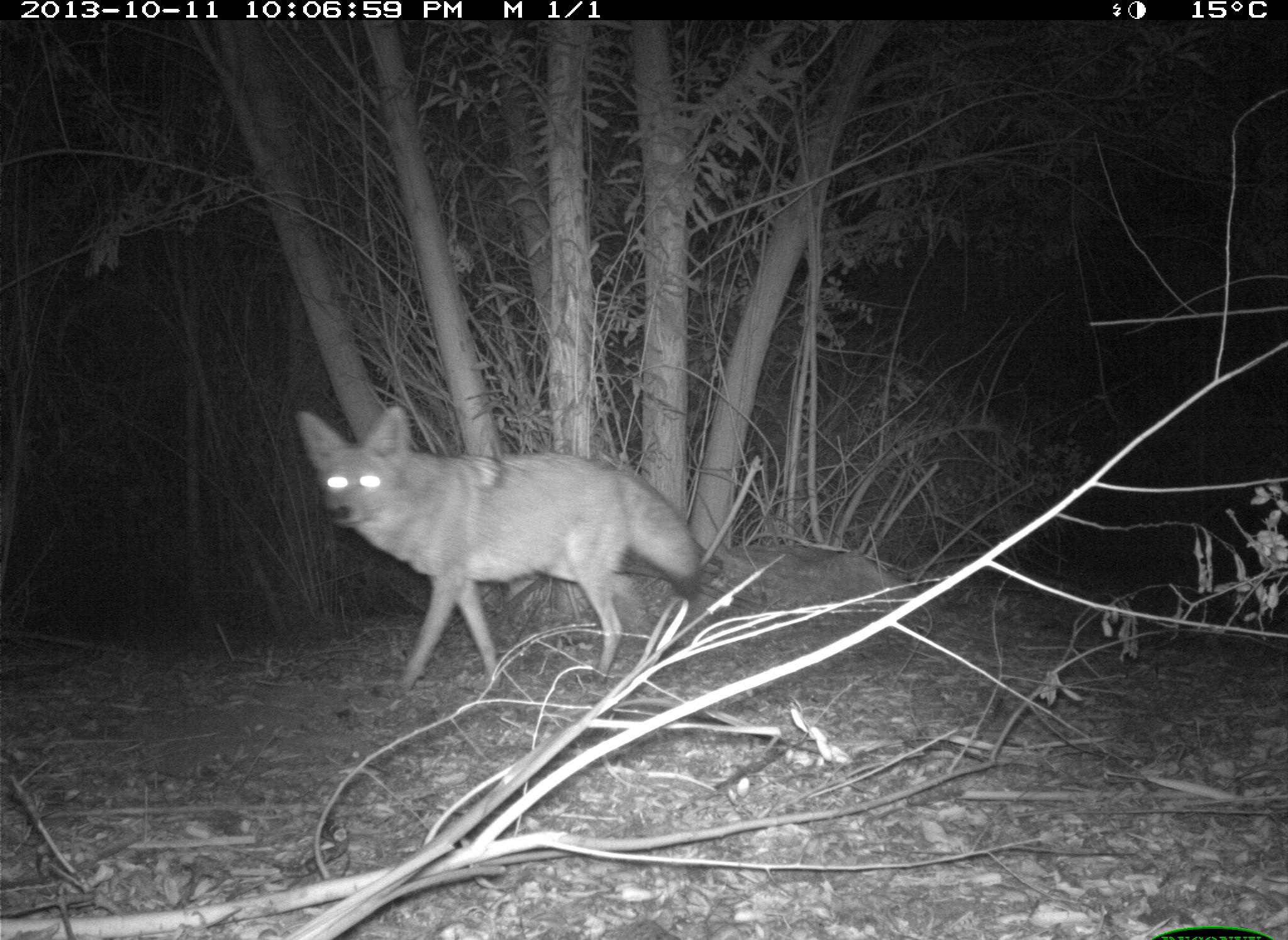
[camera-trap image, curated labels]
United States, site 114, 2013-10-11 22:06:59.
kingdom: Animalia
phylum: Chordata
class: Mammalia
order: Carnivora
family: Canidae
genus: Canis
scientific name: Canis latrans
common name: coyote